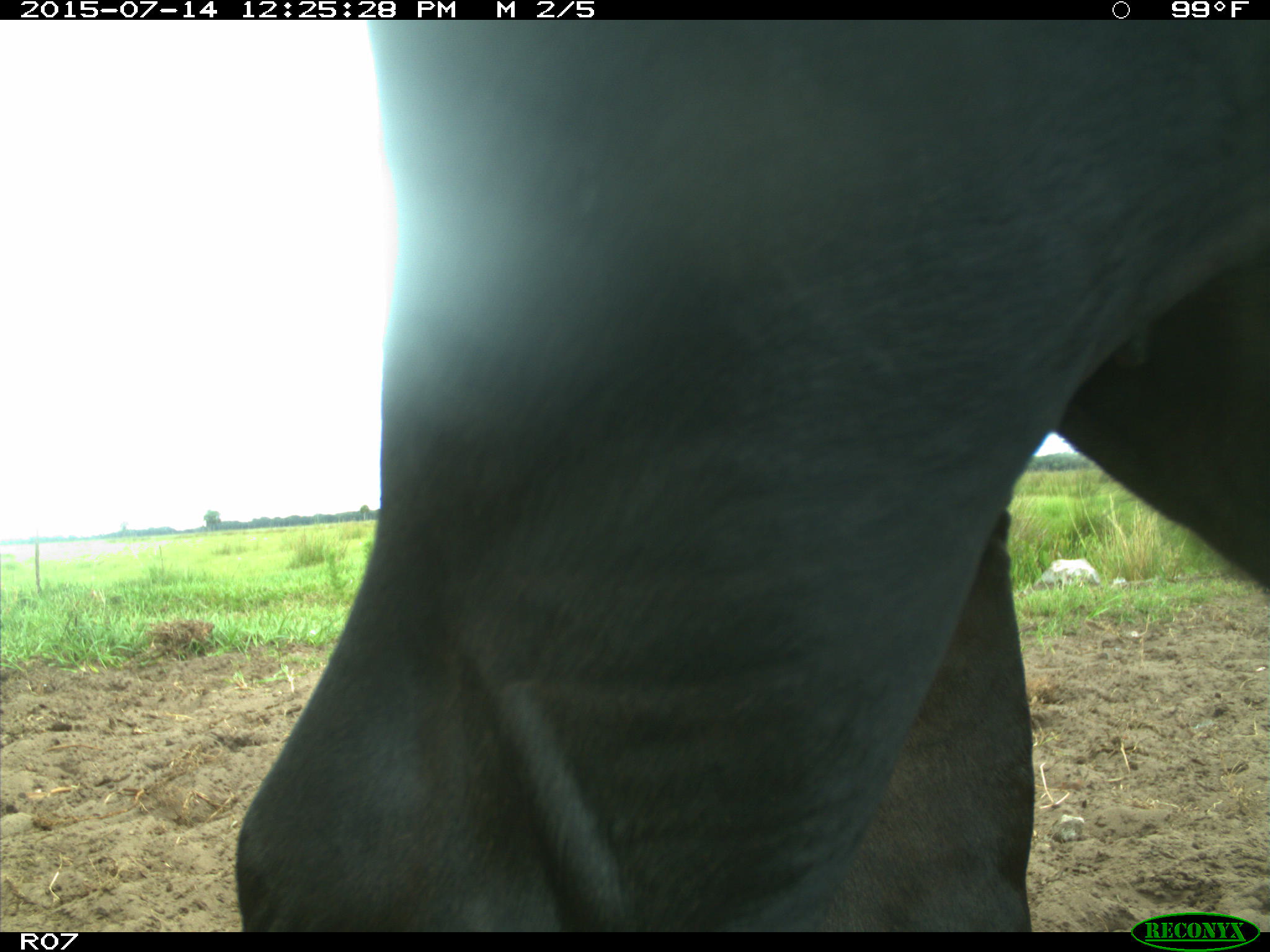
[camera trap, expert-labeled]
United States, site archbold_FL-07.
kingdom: Animalia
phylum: Chordata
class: Mammalia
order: Artiodactyla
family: Bovidae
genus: Bos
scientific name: Bos taurus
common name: domestic cow